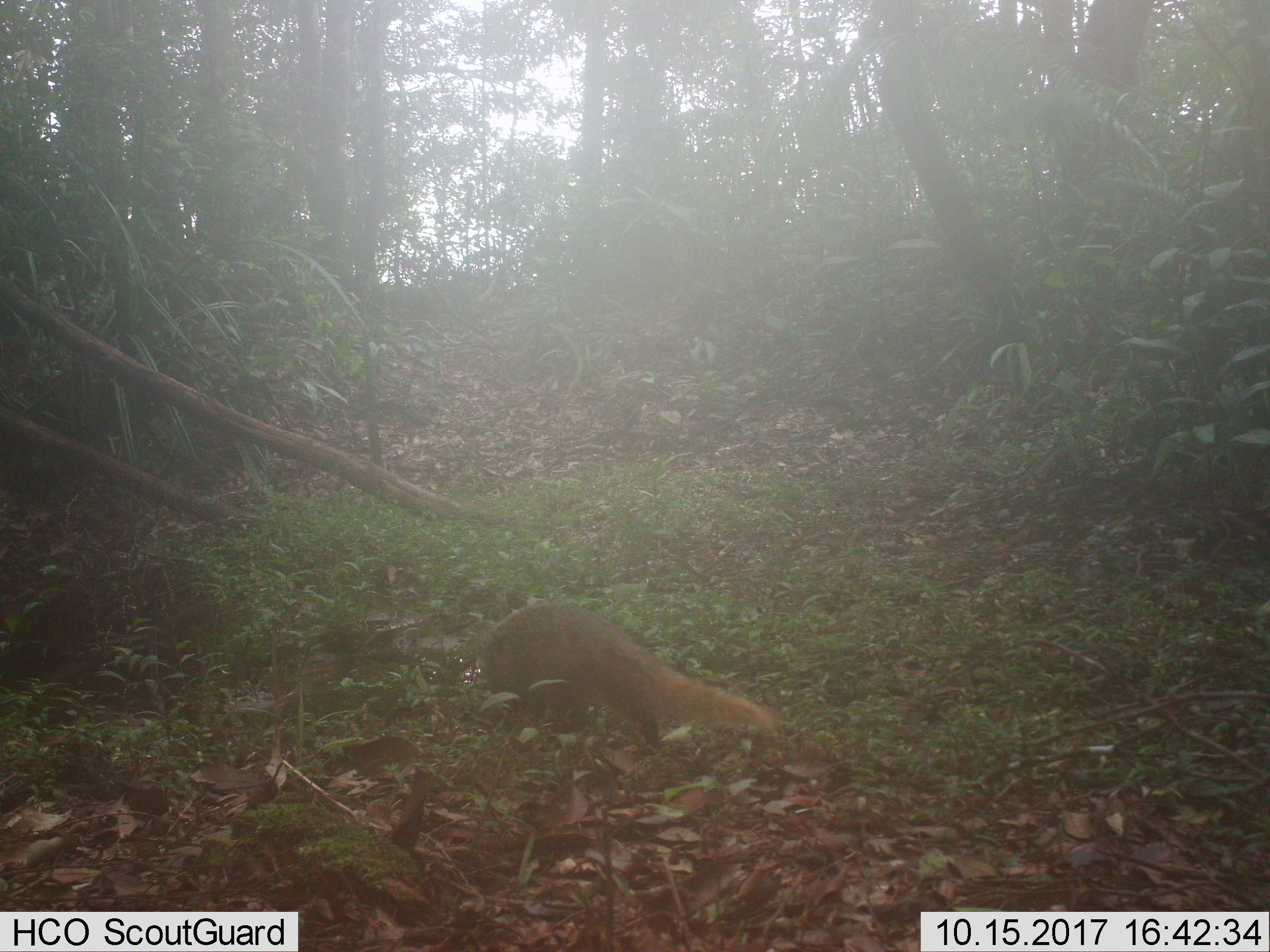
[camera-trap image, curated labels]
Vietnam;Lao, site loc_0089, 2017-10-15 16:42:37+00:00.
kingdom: Animalia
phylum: Chordata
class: Mammalia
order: Carnivora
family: Herpestidae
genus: Urva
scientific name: Urva urva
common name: crab-eating mongoose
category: crab eating mongoose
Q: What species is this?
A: Crab eating mongoose (crab-eating mongoose) (Urva urva).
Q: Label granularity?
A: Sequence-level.